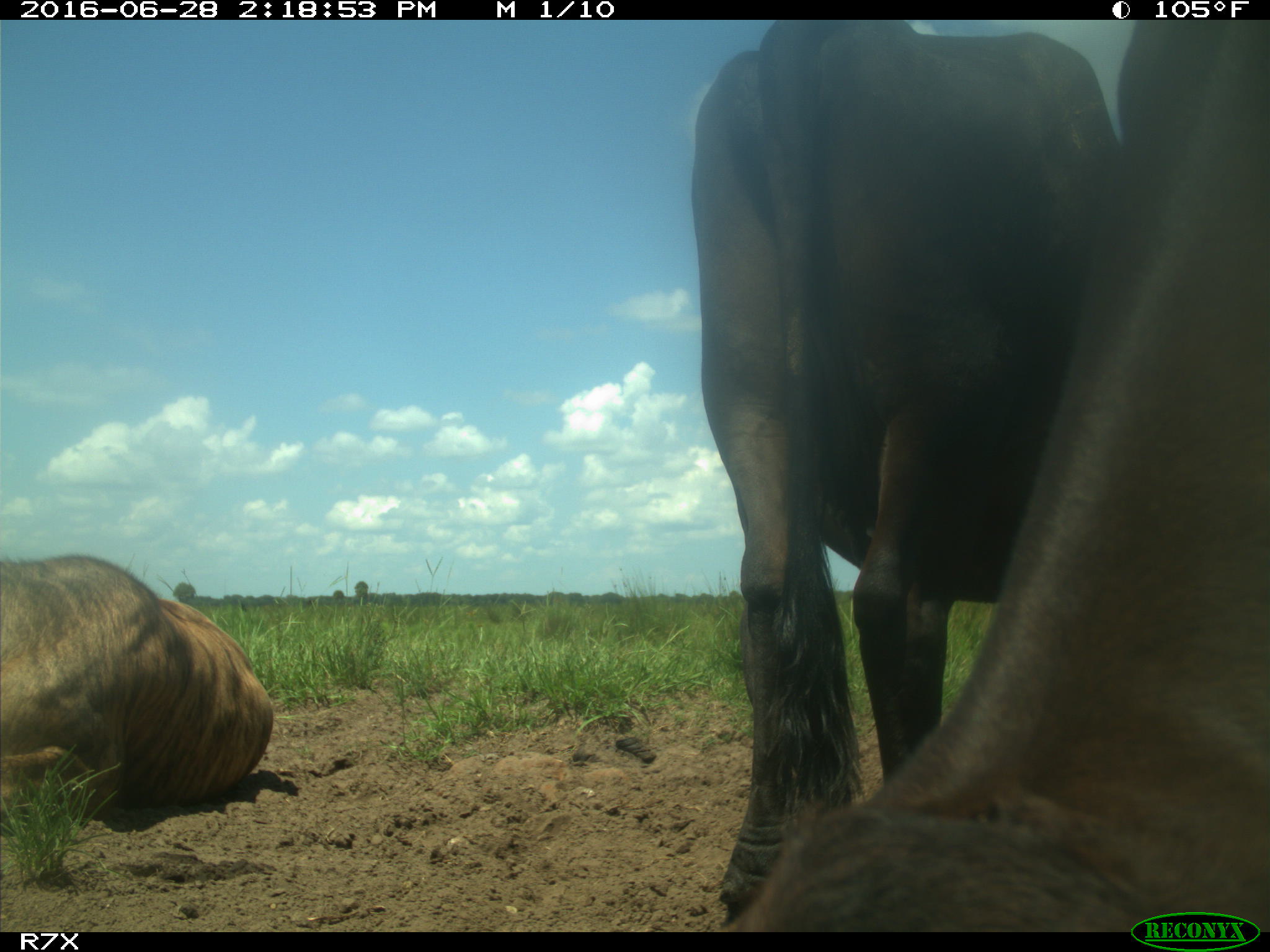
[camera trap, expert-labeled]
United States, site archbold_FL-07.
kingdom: Animalia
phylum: Chordata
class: Mammalia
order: Artiodactyla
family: Bovidae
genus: Bos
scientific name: Bos taurus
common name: domestic cow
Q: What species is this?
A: Bos taurus (domestic cow).